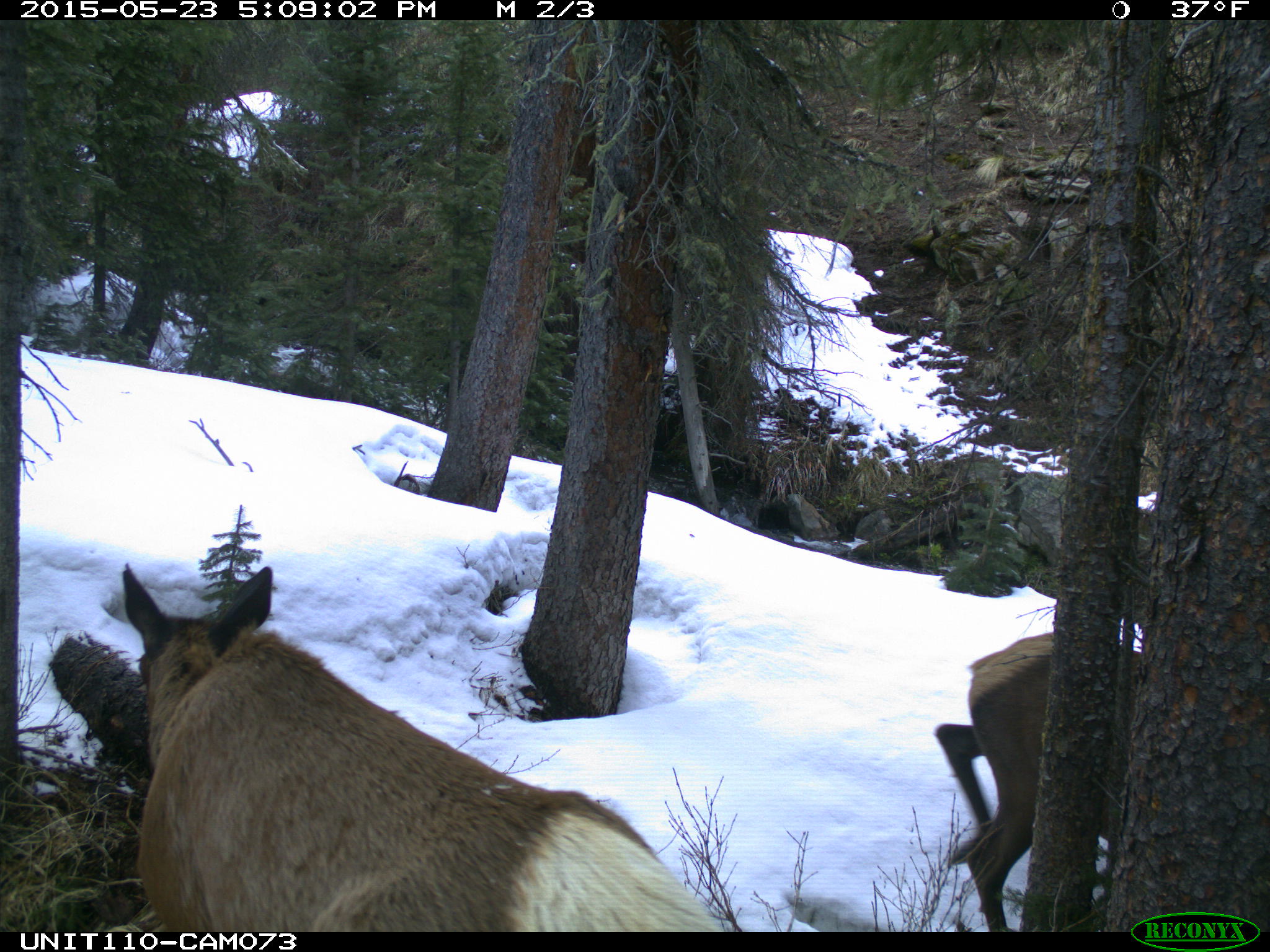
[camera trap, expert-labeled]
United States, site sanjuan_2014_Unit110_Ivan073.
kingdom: Animalia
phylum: Chordata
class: Mammalia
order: Artiodactyla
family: Cervidae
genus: Cervus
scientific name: Cervus elaphus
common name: red deer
Cervus elaphus (red deer).